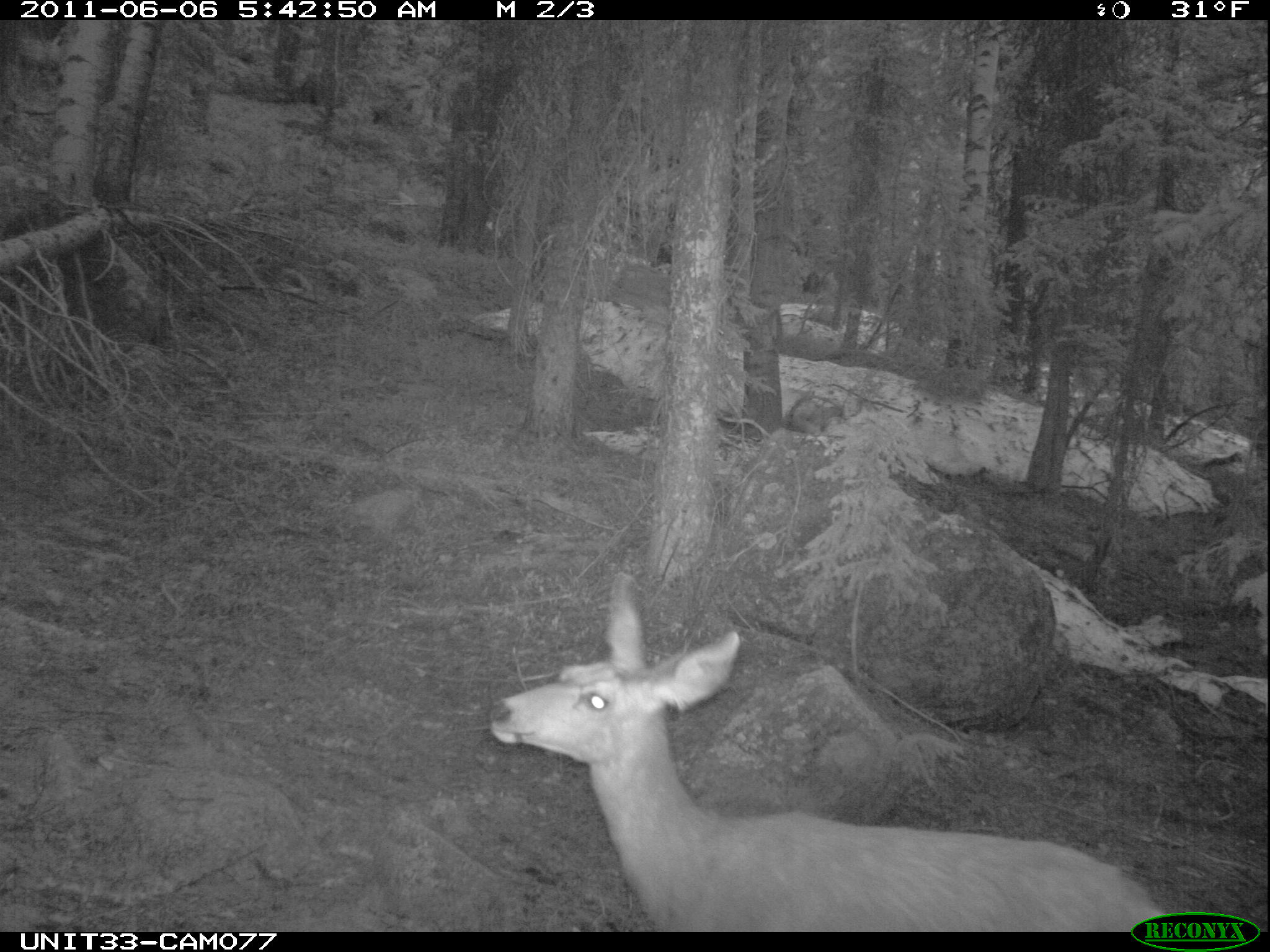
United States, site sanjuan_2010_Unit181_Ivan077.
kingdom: Animalia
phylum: Chordata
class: Mammalia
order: Artiodactyla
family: Cervidae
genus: Odocoileus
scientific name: Odocoileus hemionus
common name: mule deer